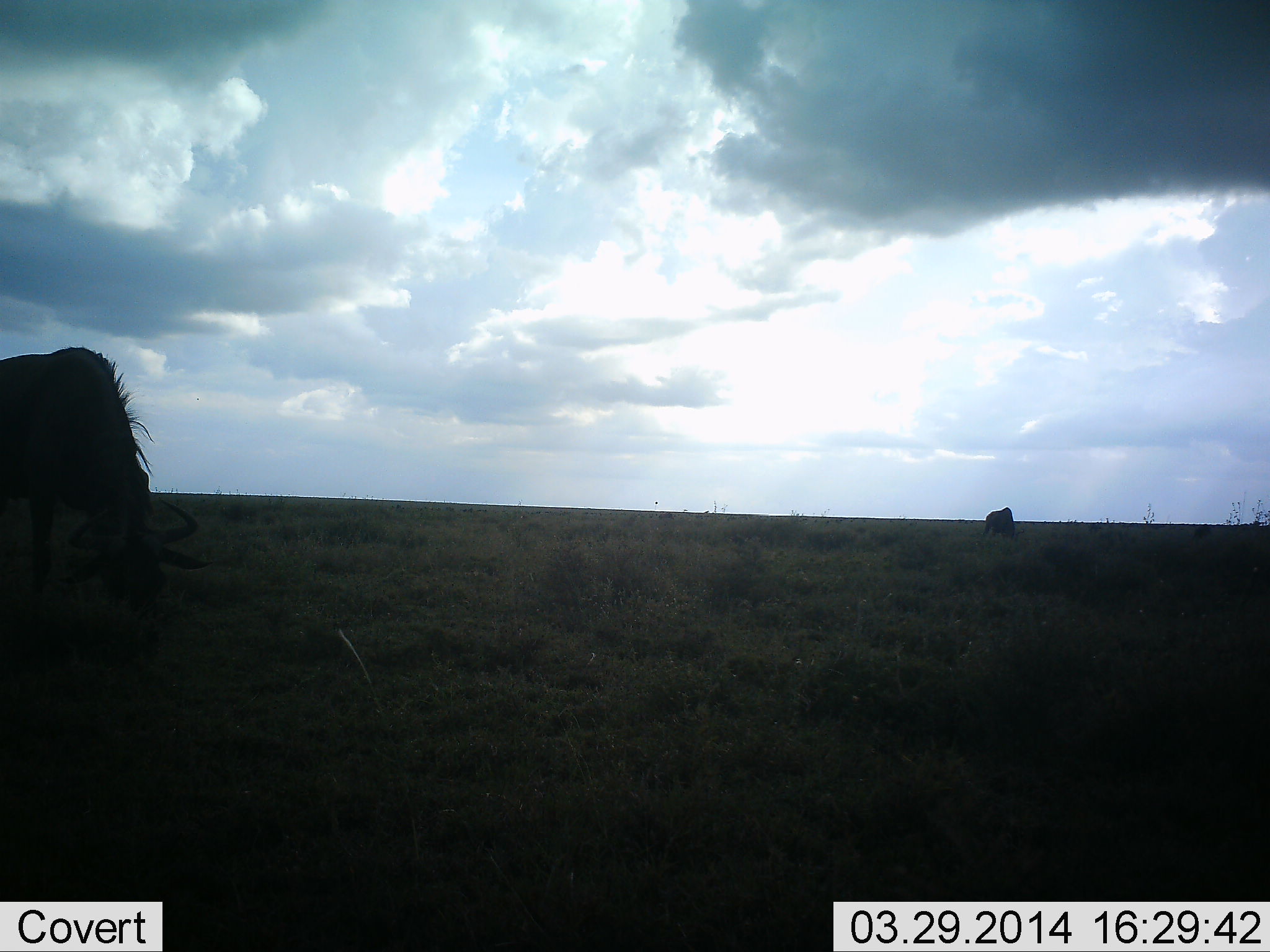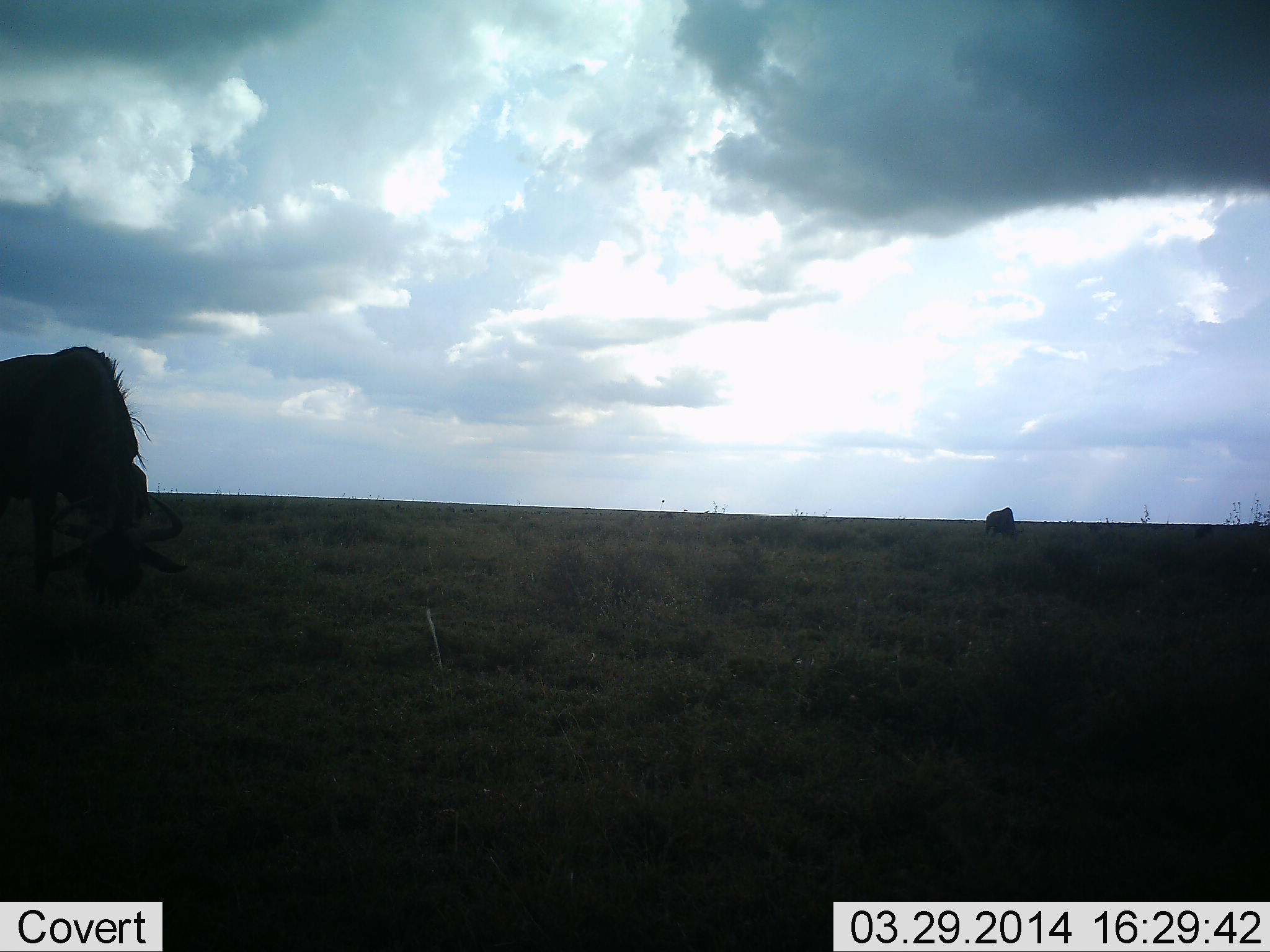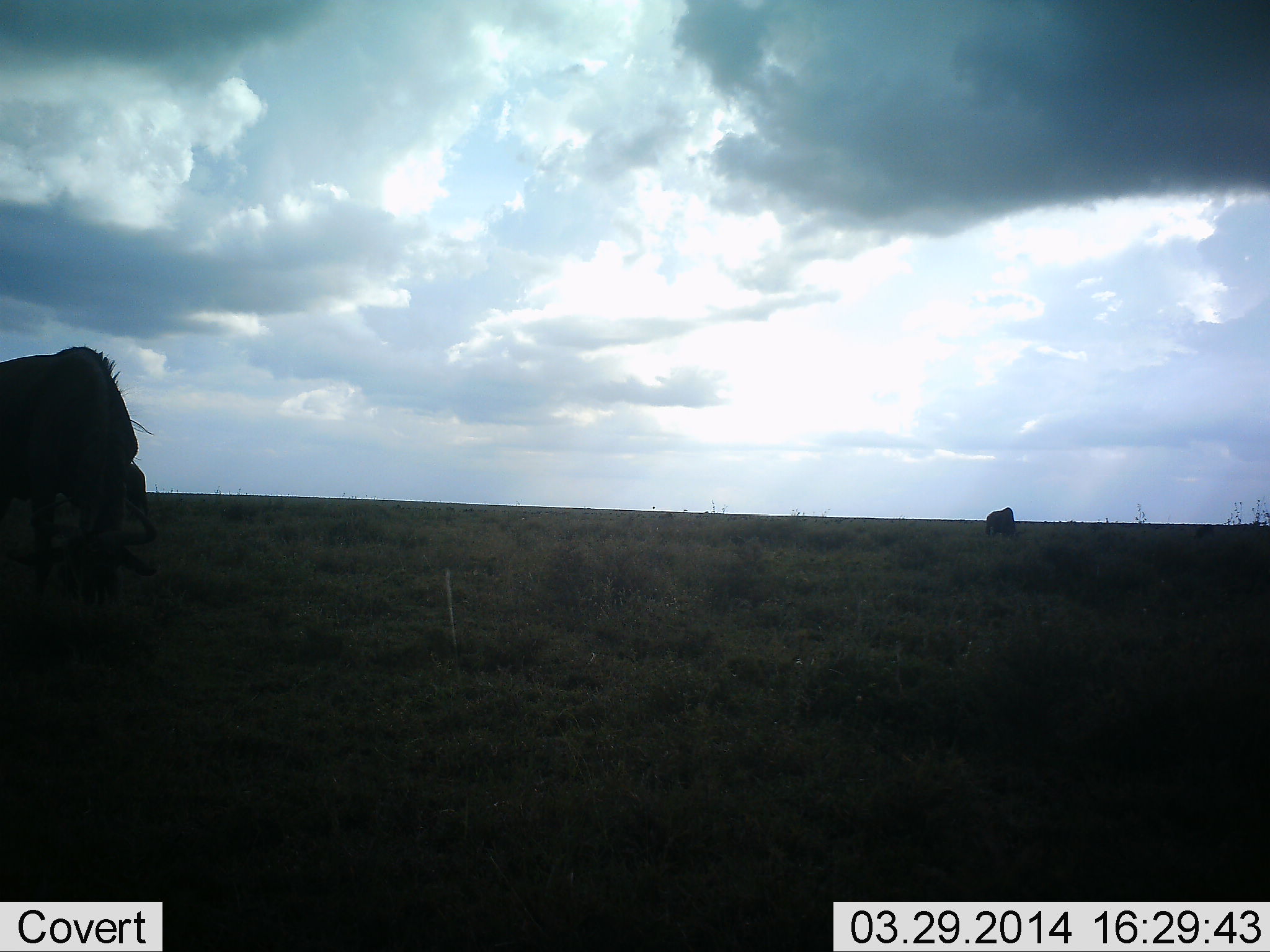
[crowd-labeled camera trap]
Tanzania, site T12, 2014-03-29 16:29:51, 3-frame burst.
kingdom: Animalia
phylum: Chordata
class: Mammalia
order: Artiodactyla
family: Bovidae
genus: Connochaetes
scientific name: Connochaetes taurinus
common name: blue wildebeest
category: wildebeest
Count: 2.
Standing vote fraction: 29%.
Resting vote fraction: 0%.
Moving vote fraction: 0%.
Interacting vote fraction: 0%.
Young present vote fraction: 0%.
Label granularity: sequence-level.